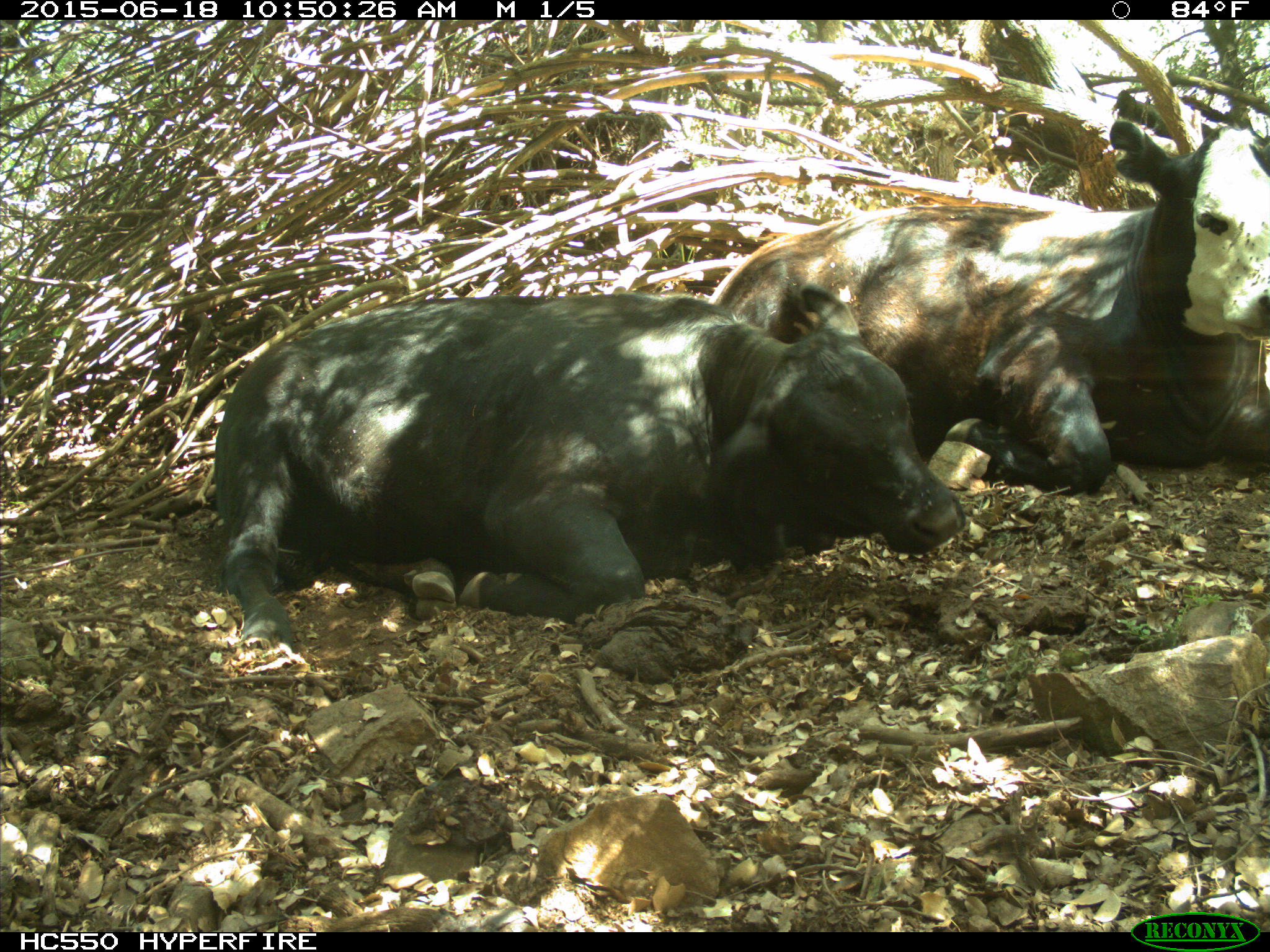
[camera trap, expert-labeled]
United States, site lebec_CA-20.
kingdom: Animalia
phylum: Chordata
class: Mammalia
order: Artiodactyla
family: Bovidae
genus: Bos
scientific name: Bos taurus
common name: domestic cow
Bos taurus (domestic cow).